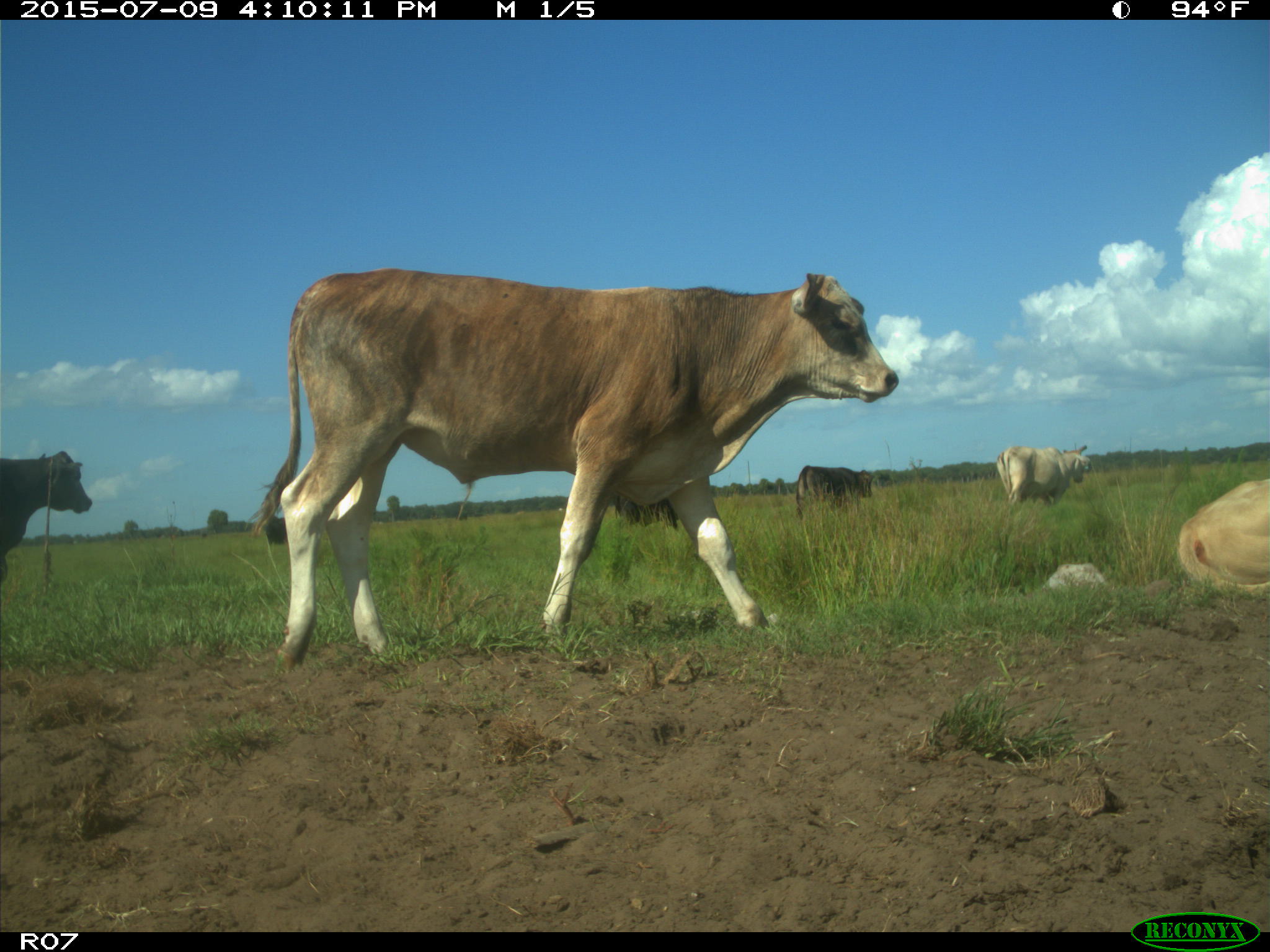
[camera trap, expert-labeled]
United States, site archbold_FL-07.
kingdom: Animalia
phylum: Chordata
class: Mammalia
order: Artiodactyla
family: Bovidae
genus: Bos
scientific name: Bos taurus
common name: domestic cow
Bos taurus (domestic cow).